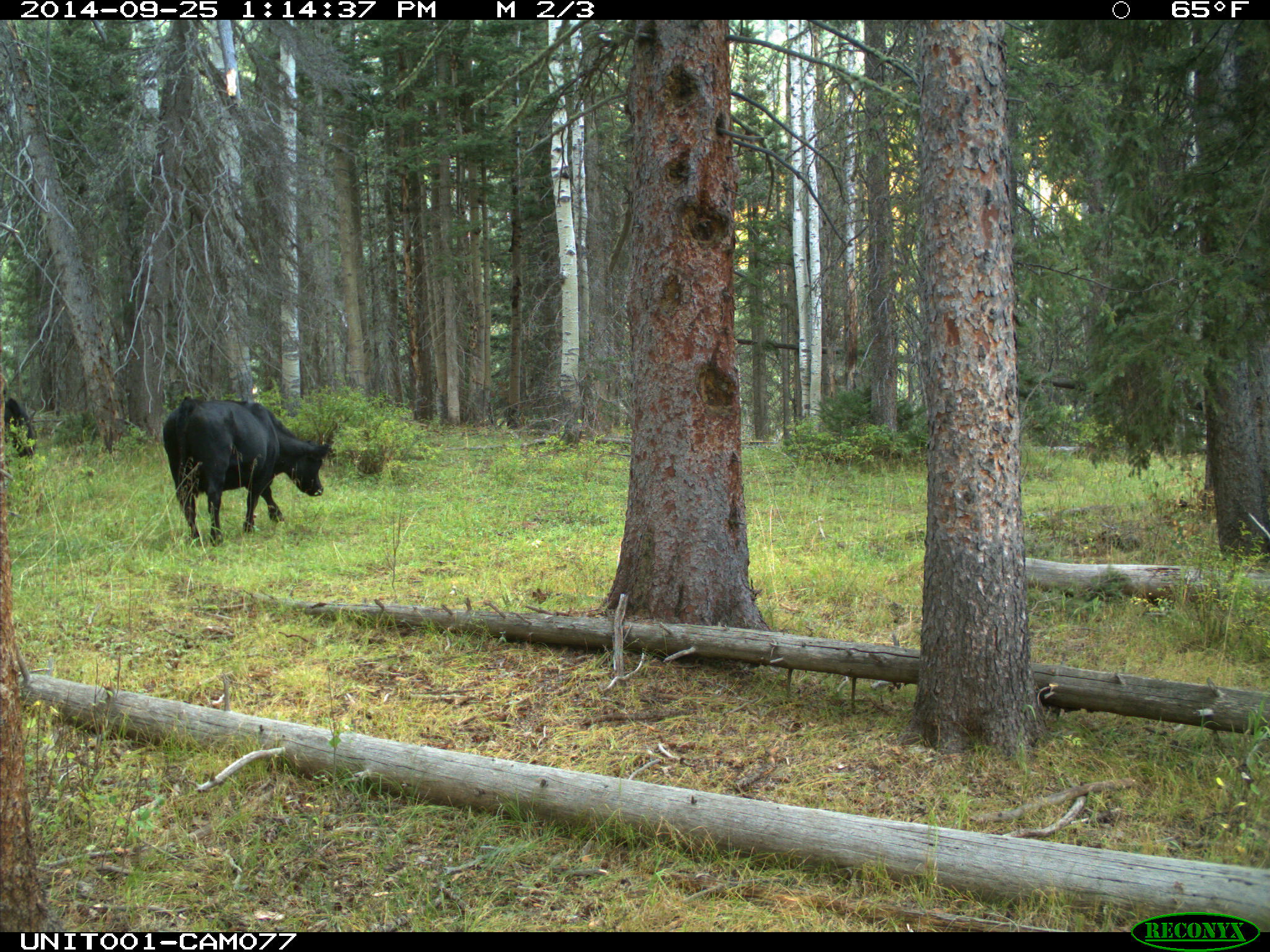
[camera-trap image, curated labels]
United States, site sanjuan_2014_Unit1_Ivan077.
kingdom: Animalia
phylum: Chordata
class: Mammalia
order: Artiodactyla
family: Bovidae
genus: Bos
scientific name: Bos taurus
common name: domestic cow